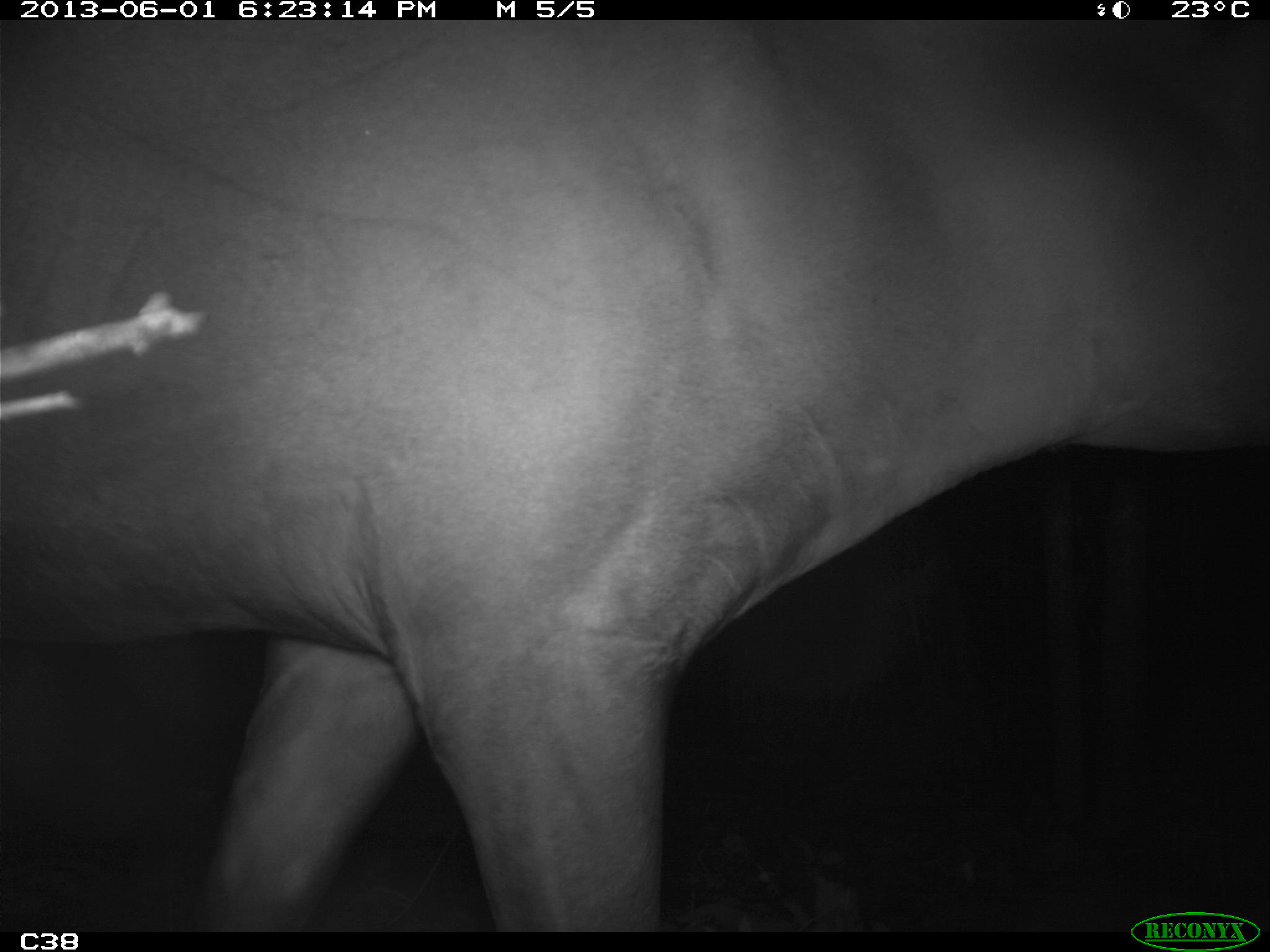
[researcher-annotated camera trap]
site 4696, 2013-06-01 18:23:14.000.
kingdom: Animalia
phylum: Chordata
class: Mammalia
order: Perissodactyla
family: Tapiridae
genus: Tapirus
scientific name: Tapirus terrestris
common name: south american tapir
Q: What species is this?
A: Tapirus terrestris (south american tapir).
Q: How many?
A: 1.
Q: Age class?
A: Adult.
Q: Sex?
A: Male.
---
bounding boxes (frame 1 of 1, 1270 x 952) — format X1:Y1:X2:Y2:
tapirus terrestris: 0:18:1267:929